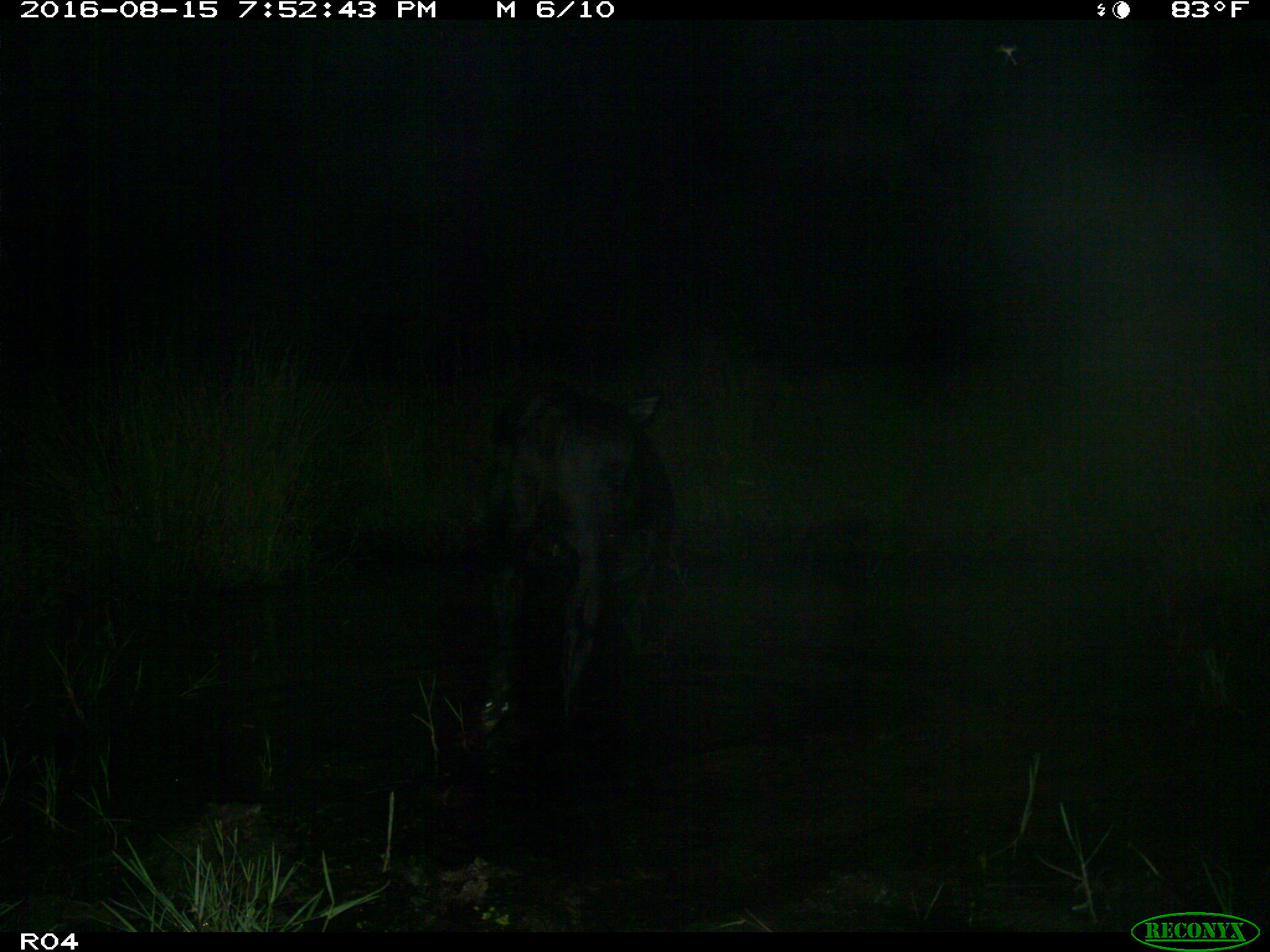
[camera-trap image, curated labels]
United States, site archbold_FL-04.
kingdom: Animalia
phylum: Chordata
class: Mammalia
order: Artiodactyla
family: Bovidae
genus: Bos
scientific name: Bos taurus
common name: domestic cow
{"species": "Bos taurus (domestic cow)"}